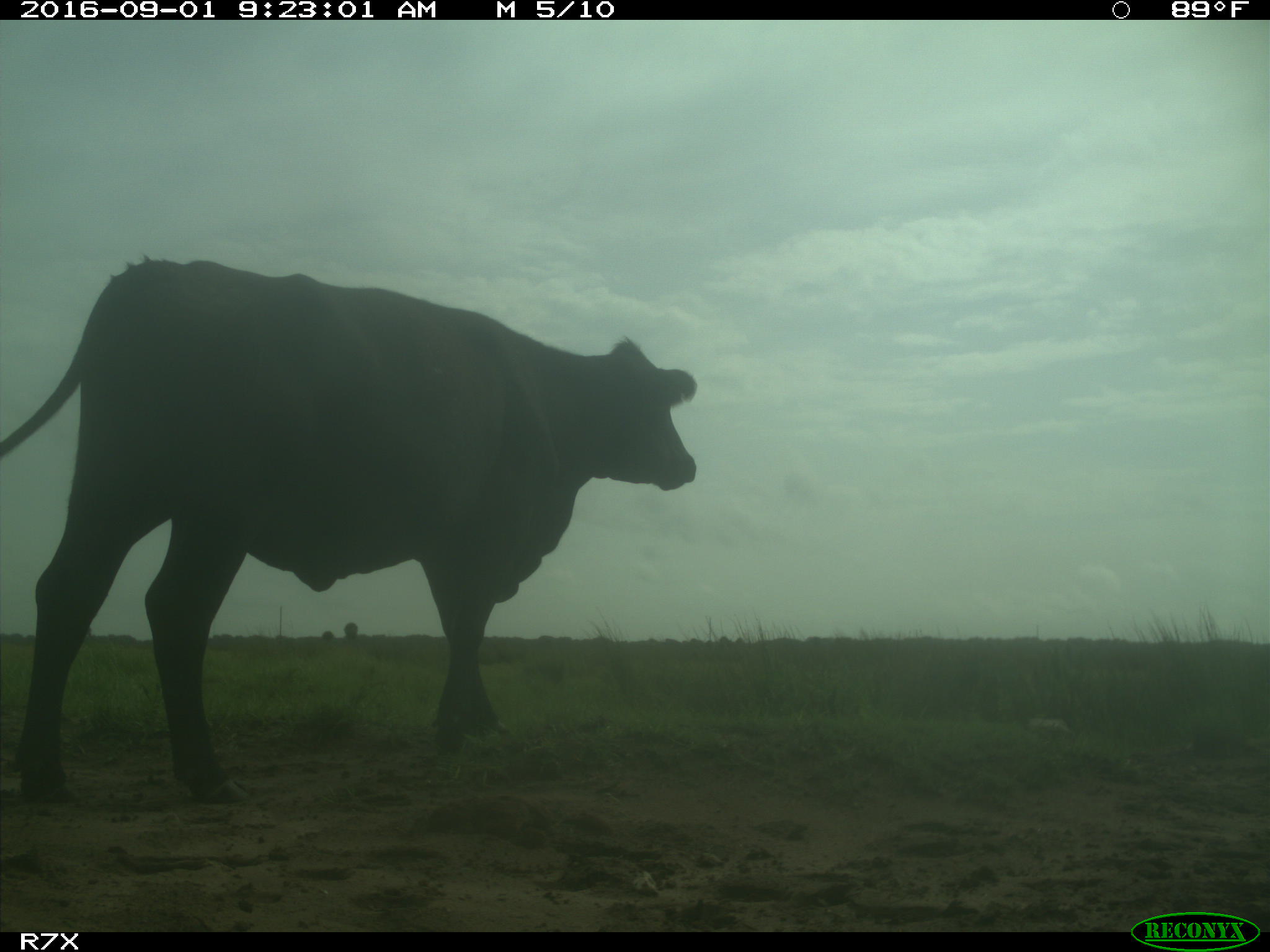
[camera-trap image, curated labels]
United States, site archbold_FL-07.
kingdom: Animalia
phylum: Chordata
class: Mammalia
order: Artiodactyla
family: Bovidae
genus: Bos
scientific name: Bos taurus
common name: domestic cow